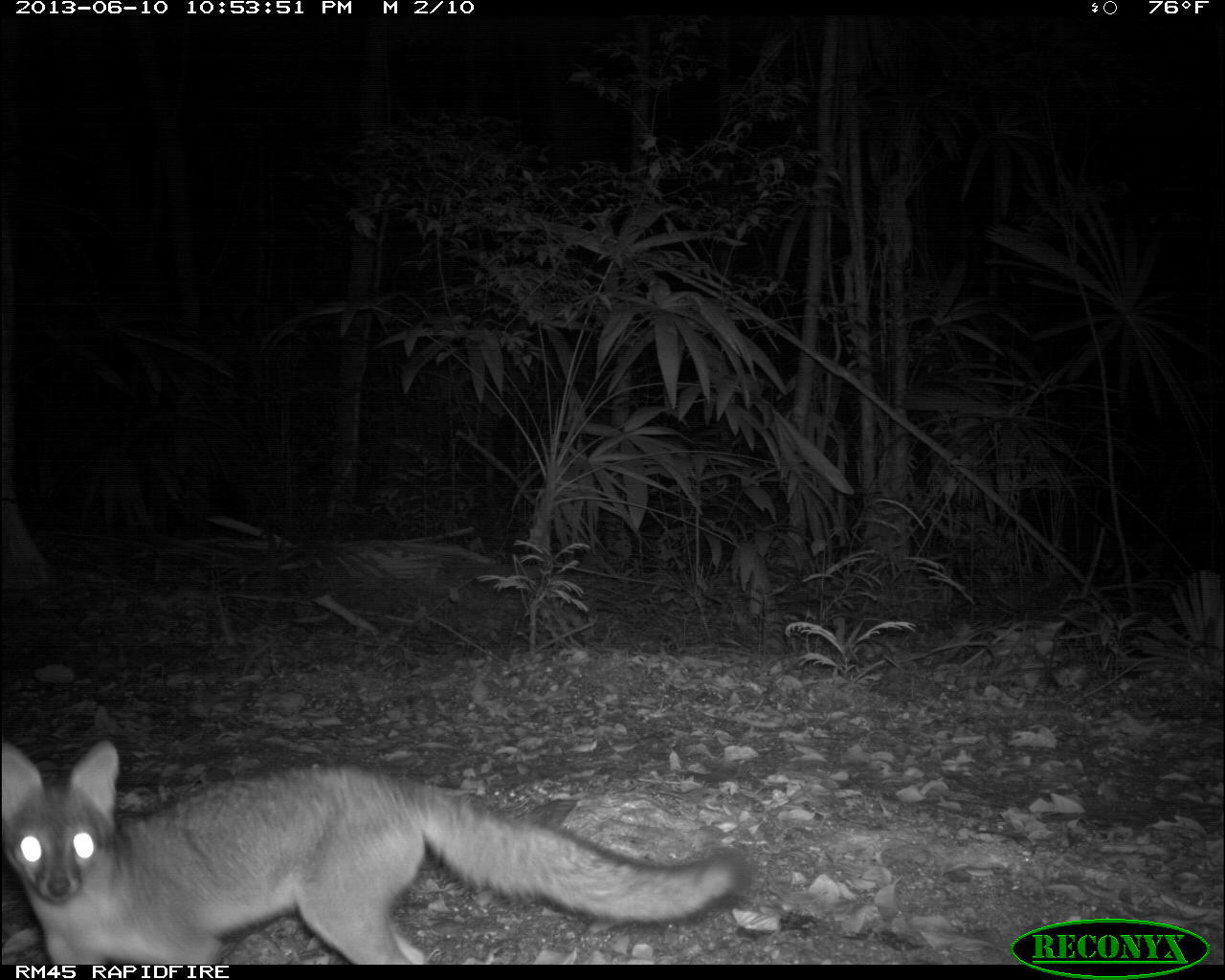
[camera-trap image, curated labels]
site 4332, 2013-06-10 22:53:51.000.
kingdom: Animalia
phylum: Chordata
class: Mammalia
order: Carnivora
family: Canidae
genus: Urocyon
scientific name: Urocyon cinereoargenteus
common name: gray fox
Urocyon cinereoargenteus (gray fox), count 1.